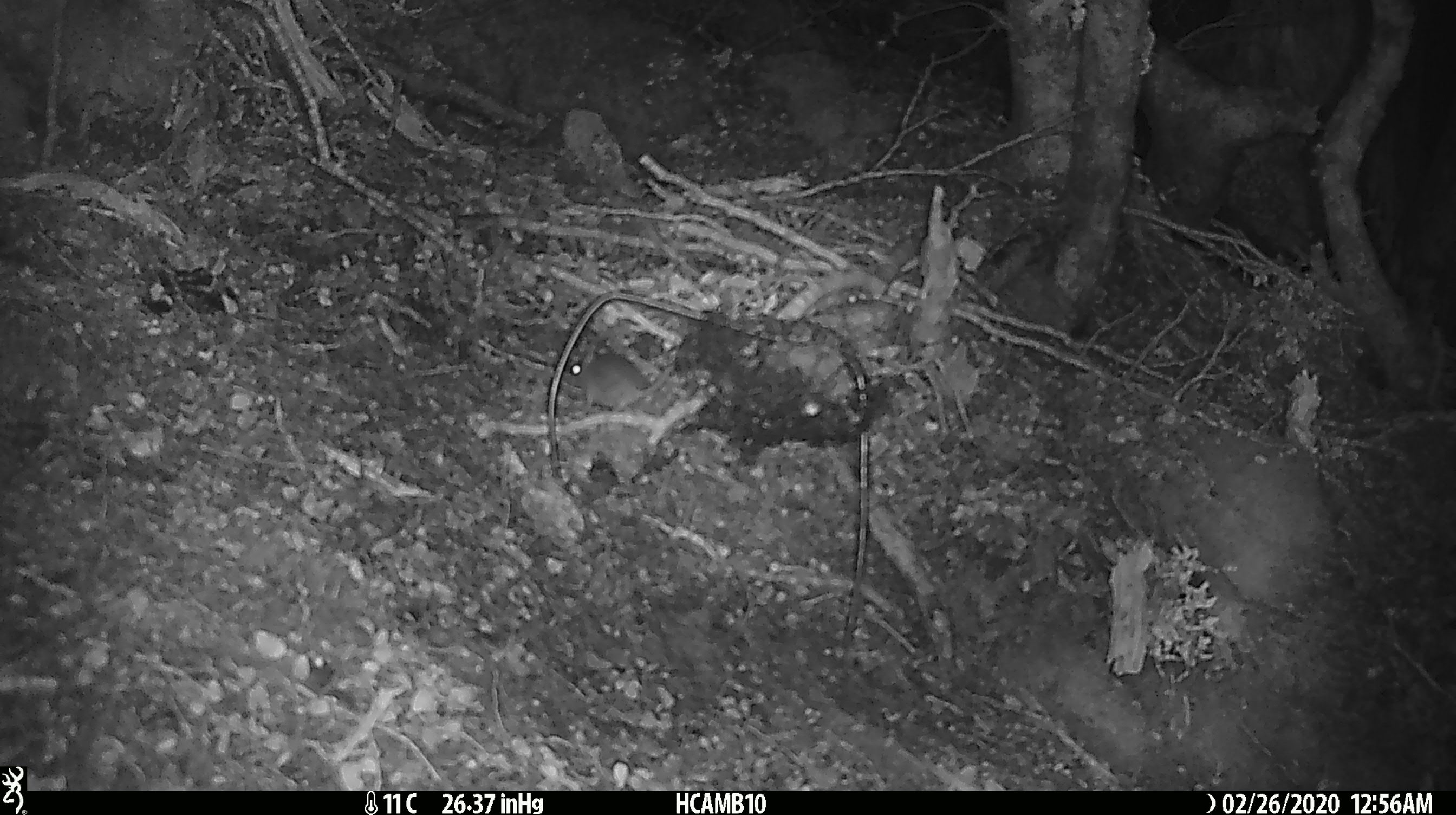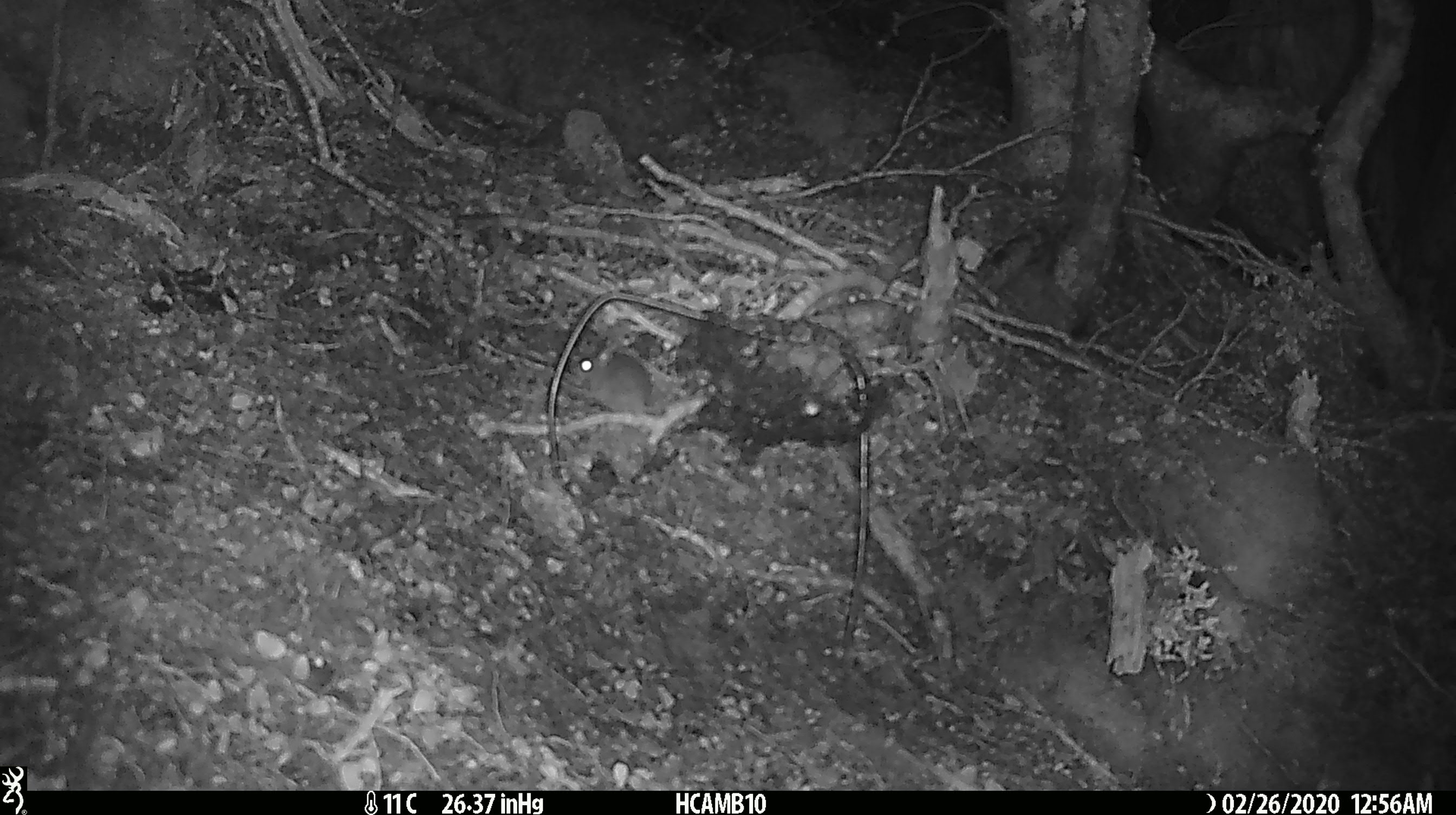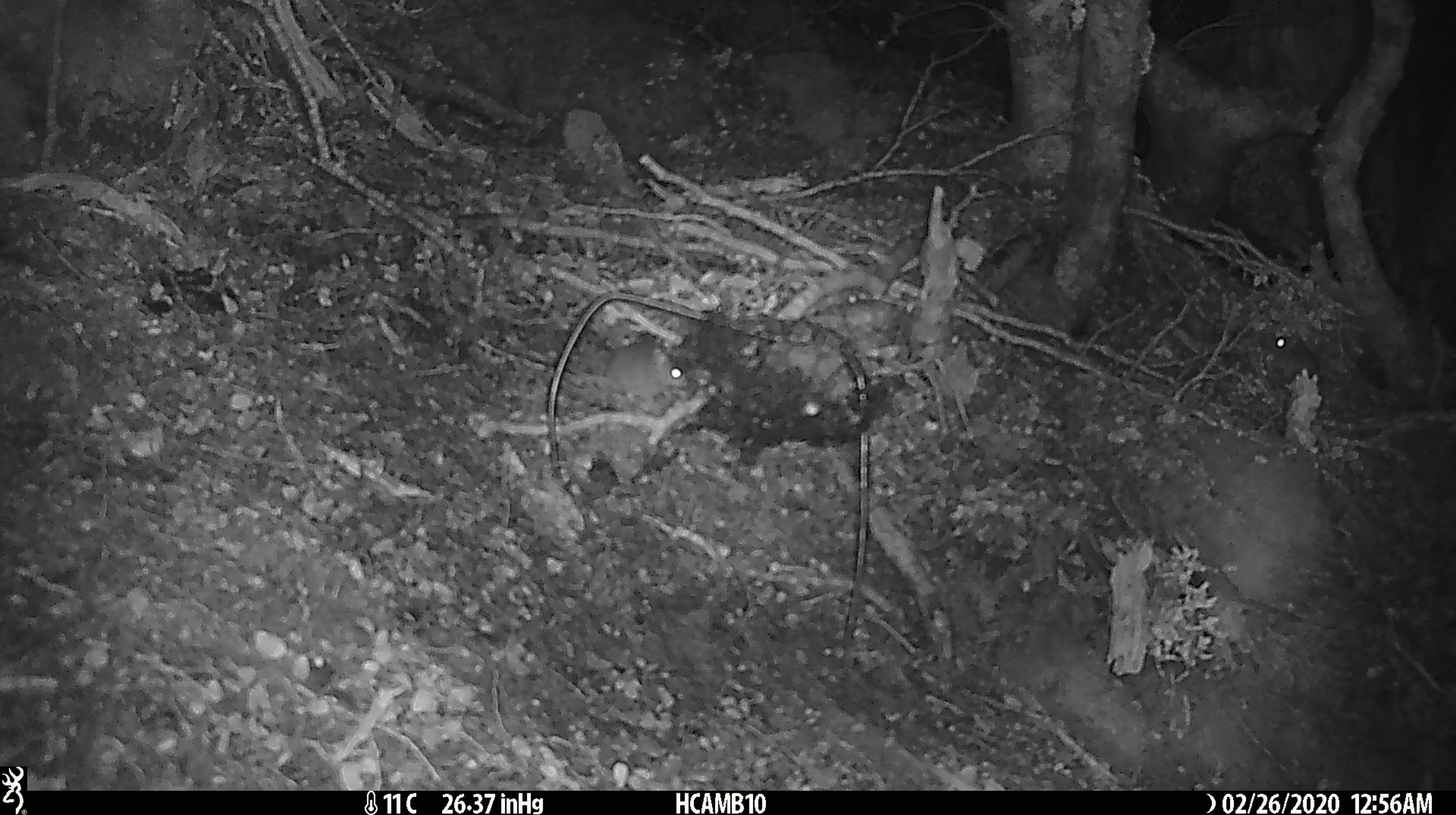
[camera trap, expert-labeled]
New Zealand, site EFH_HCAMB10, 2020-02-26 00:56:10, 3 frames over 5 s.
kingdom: Animalia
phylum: Chordata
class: Mammalia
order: Rodentia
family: Muridae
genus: Mus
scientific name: Mus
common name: mouse